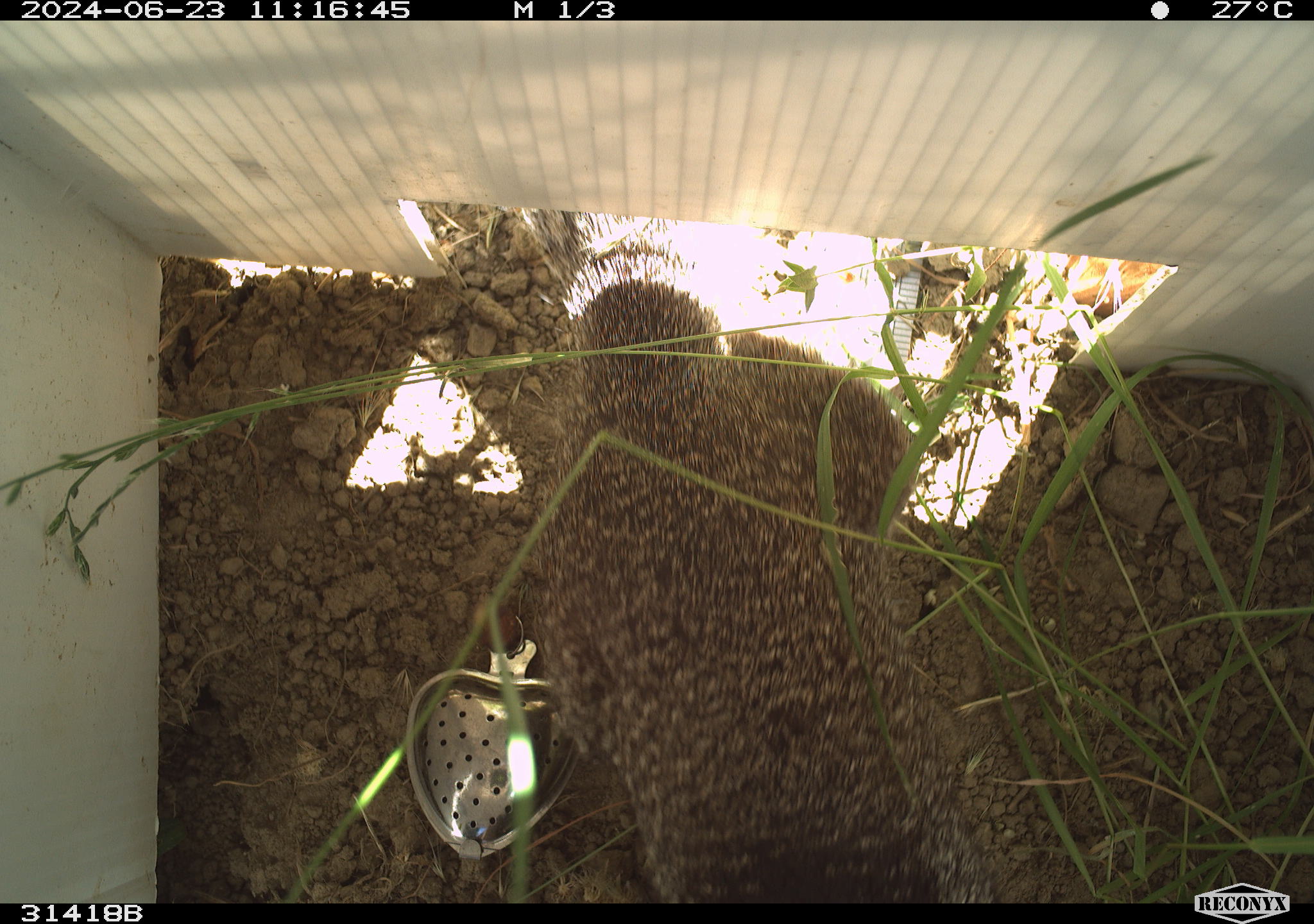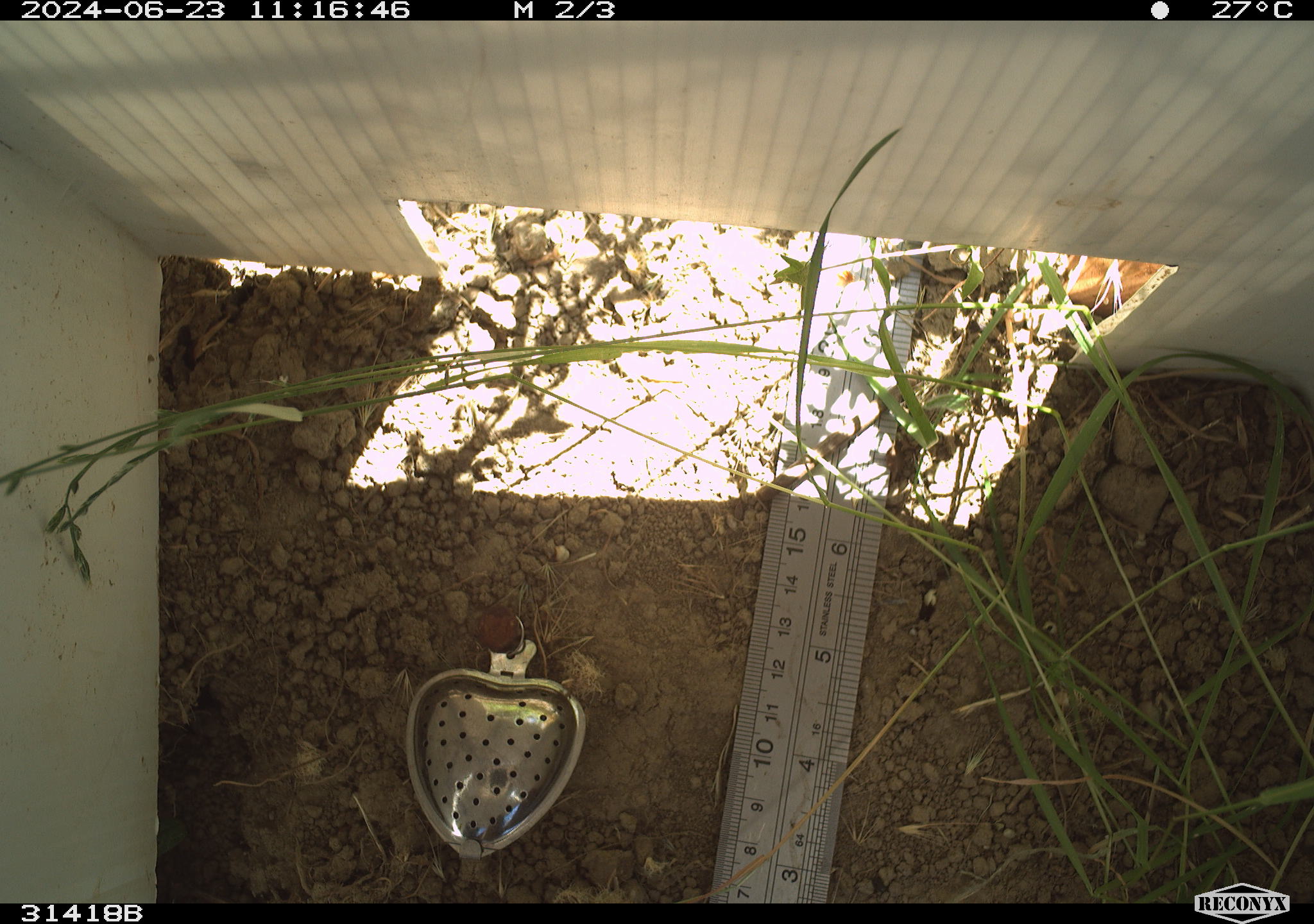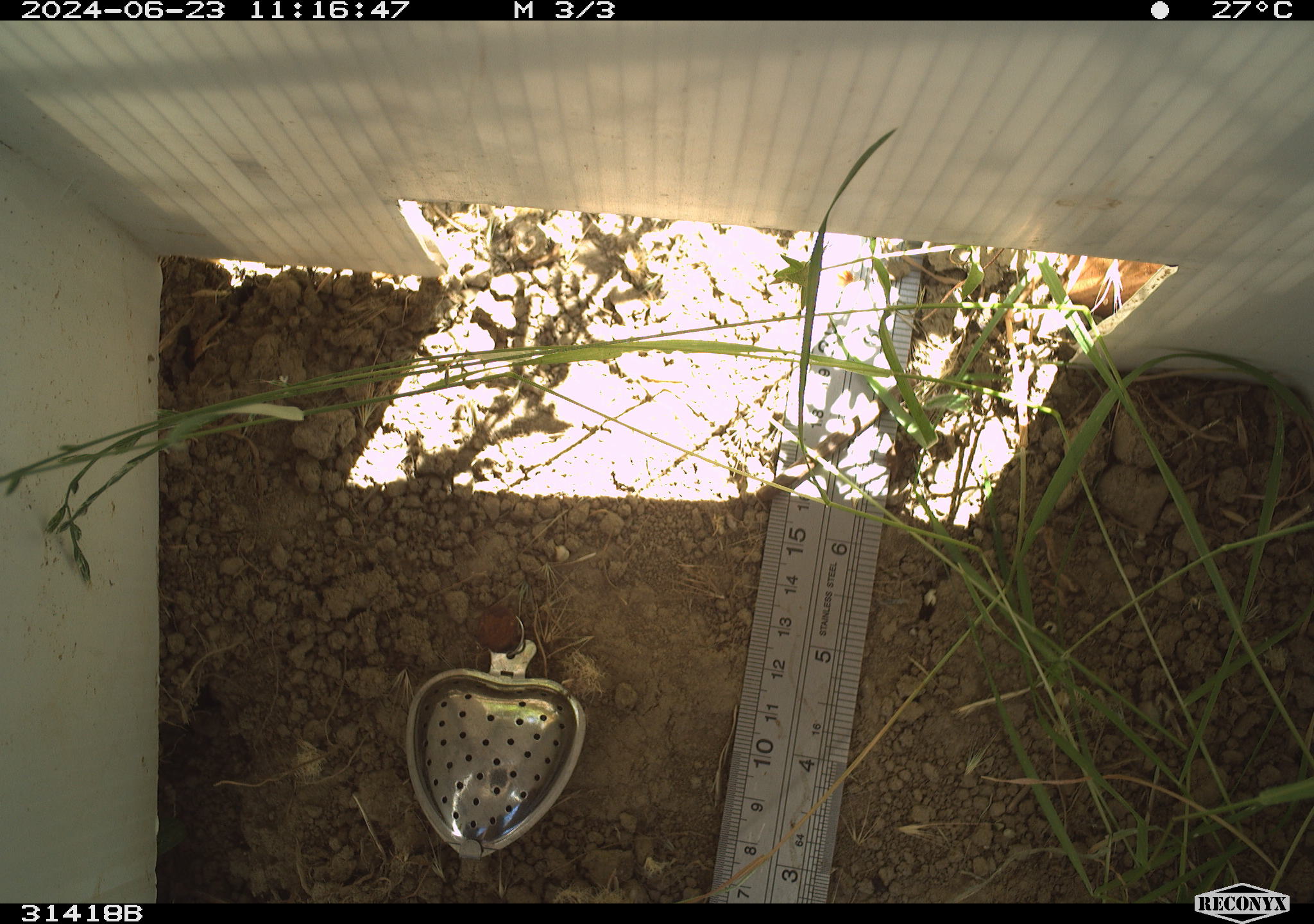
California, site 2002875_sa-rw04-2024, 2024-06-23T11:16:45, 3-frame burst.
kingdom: Animalia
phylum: Chordata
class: Mammalia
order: Rodentia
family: Sciuridae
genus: Otospermophilus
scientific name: Otospermophilus beecheyi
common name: california ground squirrel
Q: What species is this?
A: California ground squirrel (Otospermophilus beecheyi).